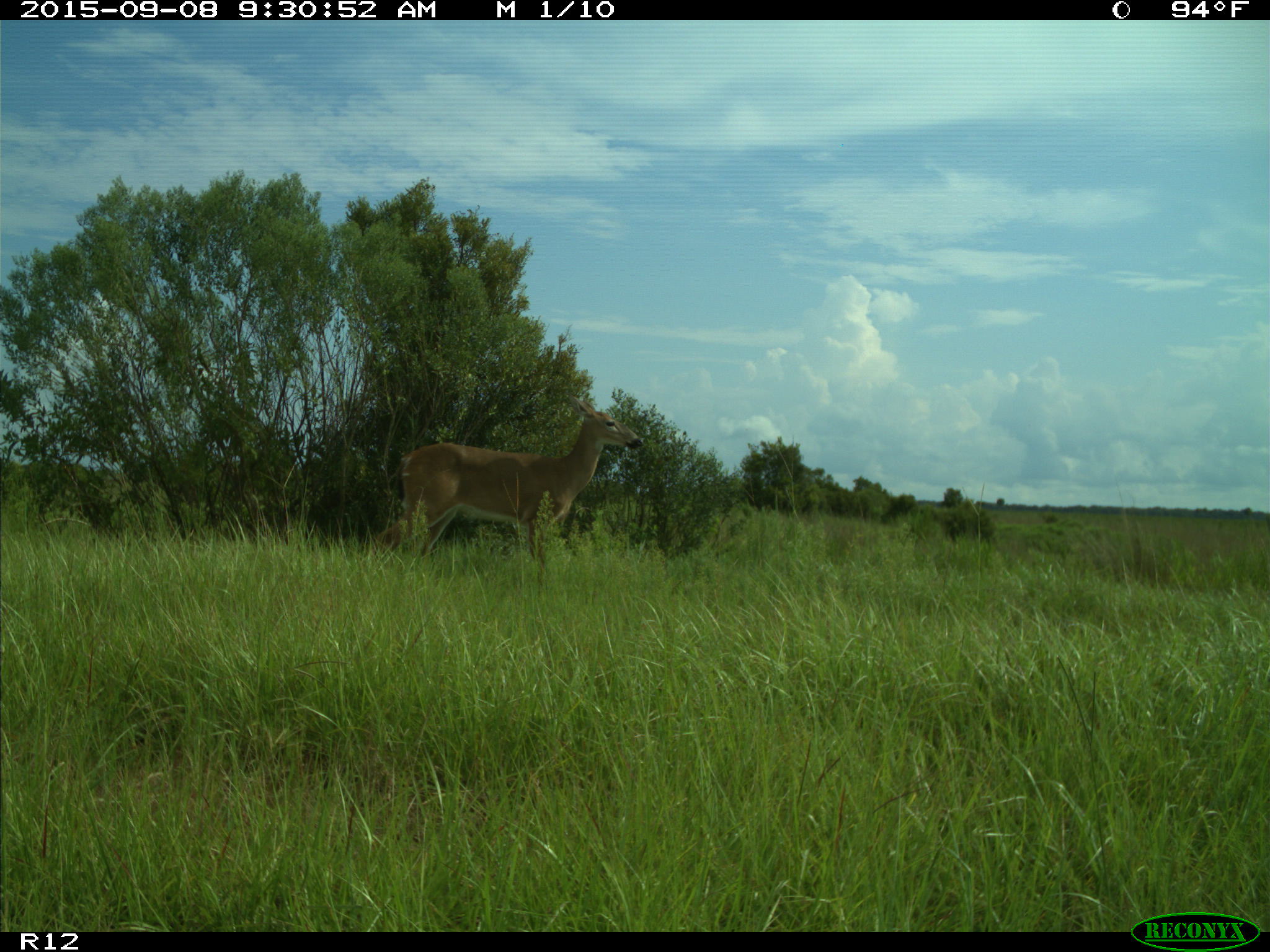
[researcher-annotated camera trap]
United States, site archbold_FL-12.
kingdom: Animalia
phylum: Chordata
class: Mammalia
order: Artiodactyla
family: Cervidae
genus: Odocoileus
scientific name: Odocoileus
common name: deer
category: unidentified deer